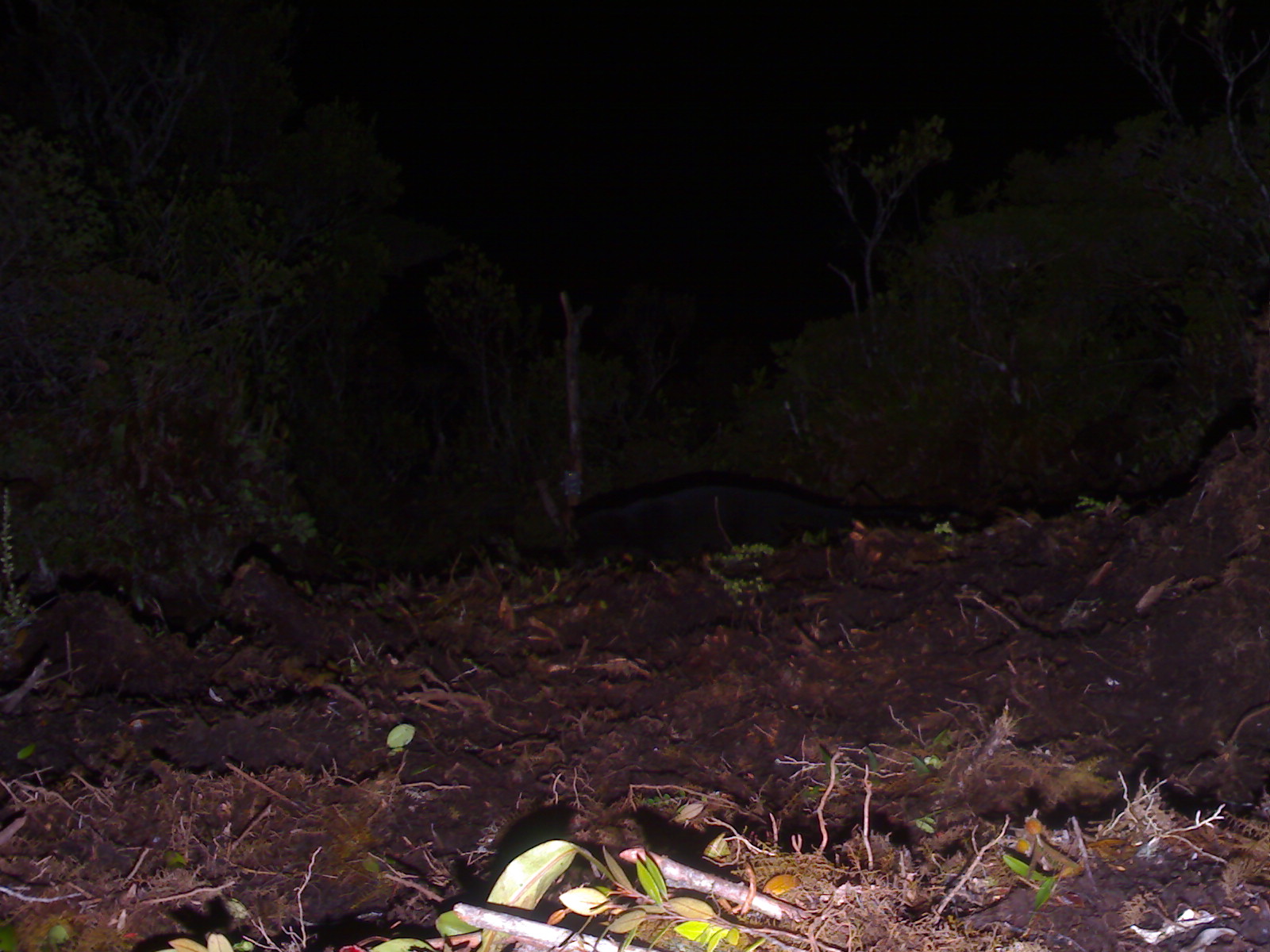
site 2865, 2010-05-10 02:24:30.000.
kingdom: Animalia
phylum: Chordata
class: Mammalia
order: Carnivora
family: Viverridae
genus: Paguma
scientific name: Paguma larvata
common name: masked palm civet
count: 1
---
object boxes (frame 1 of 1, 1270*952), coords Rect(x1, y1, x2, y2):
paguma larvata: Rect(560, 482, 963, 574)